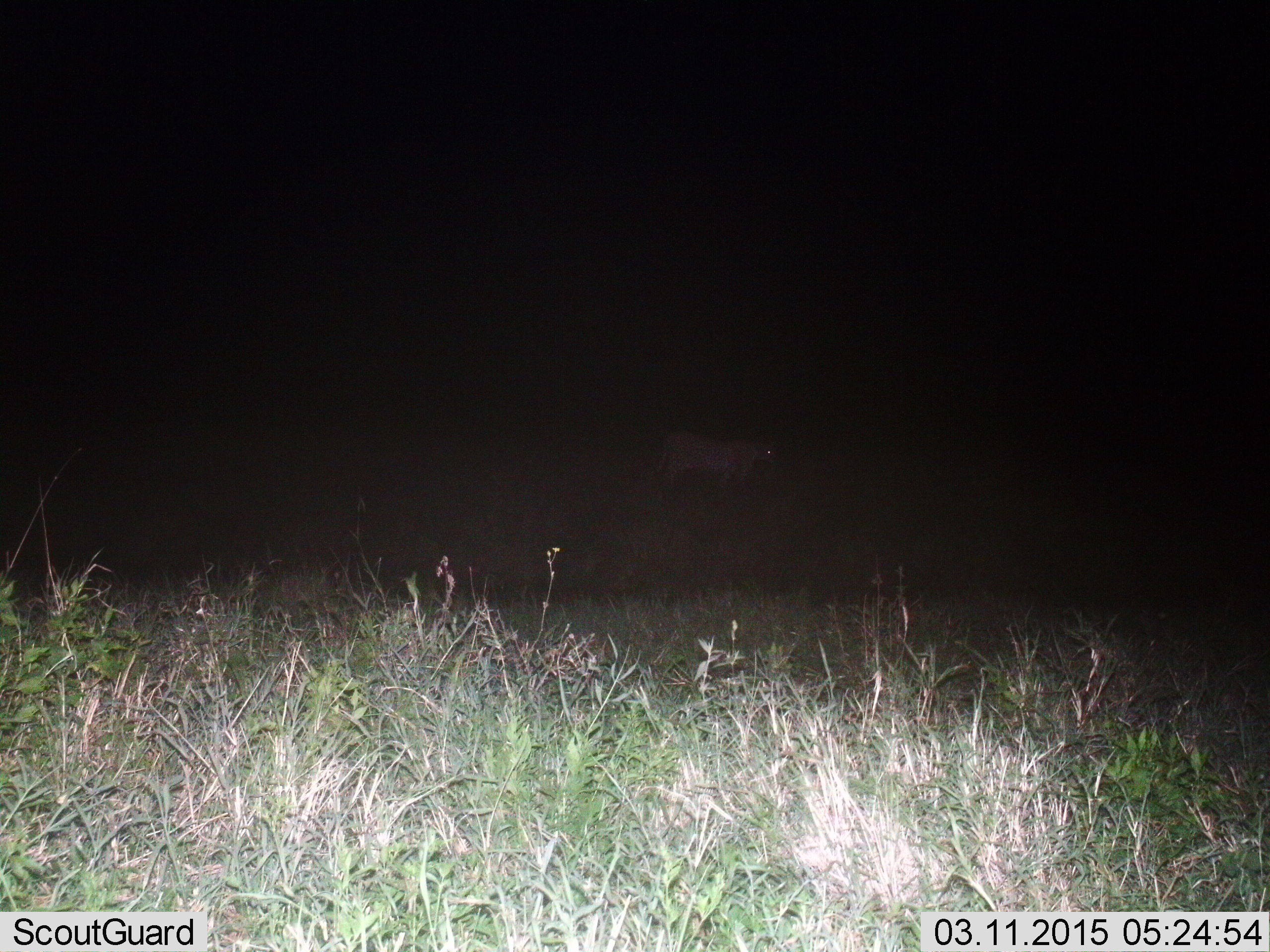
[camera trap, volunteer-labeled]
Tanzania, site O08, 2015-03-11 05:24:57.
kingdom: Animalia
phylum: Chordata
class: Mammalia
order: Carnivora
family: Felidae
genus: Panthera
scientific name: Panthera leo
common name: lion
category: lionfemale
Lionfemale (lion) (Panthera leo), count 1. Behavior (volunteer vote fractions): standing 30%, resting 0%, moving 70%, interacting 0%. Young present (vote fraction): 0%. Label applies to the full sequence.